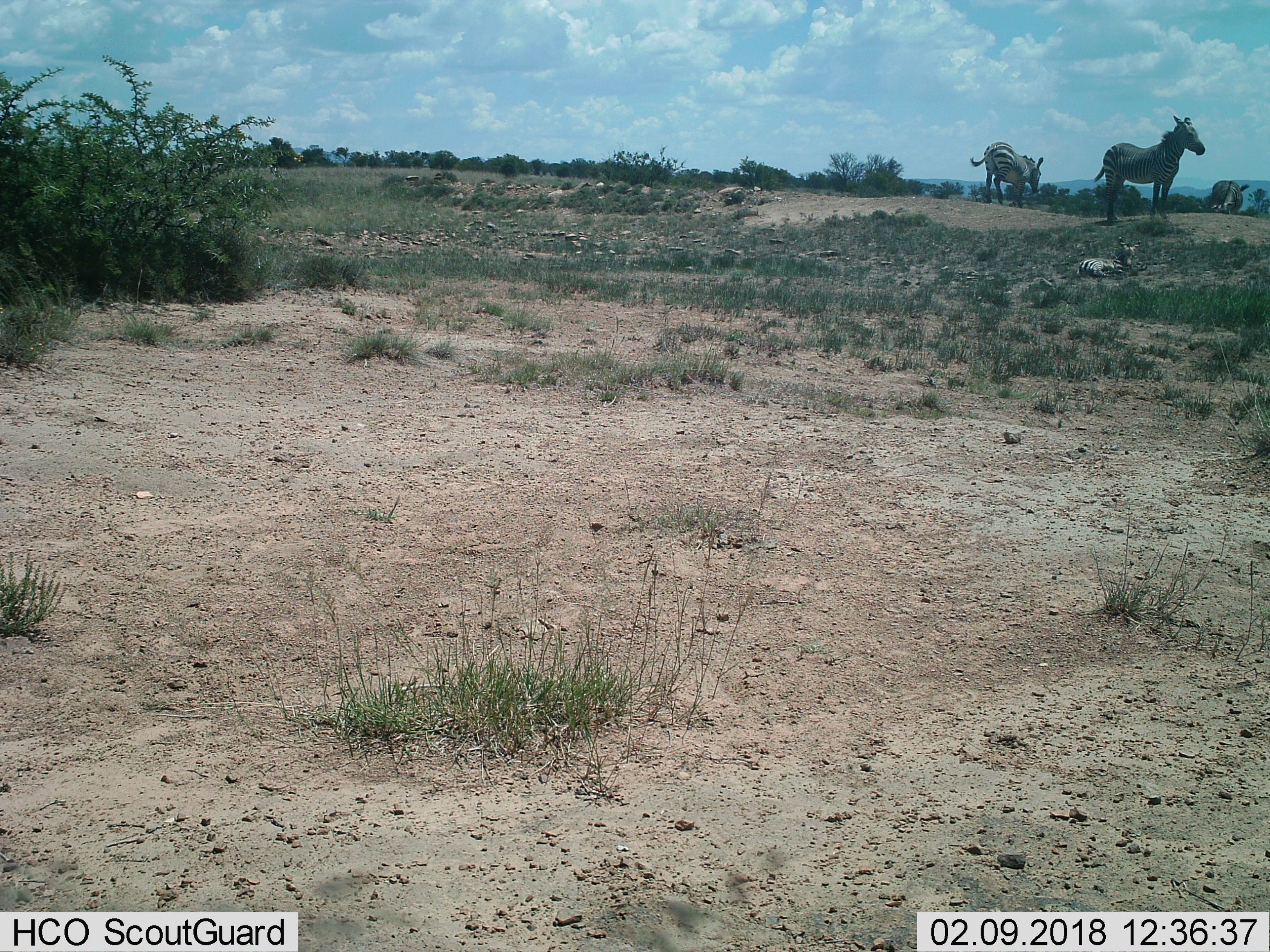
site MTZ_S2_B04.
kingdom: Animalia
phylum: Chordata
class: Mammalia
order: Perissodactyla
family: Equidae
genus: Equus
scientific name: Equus zebra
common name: mountain zebra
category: zebramountain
Zebramountain (mountain zebra) (Equus zebra), count 4. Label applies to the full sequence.